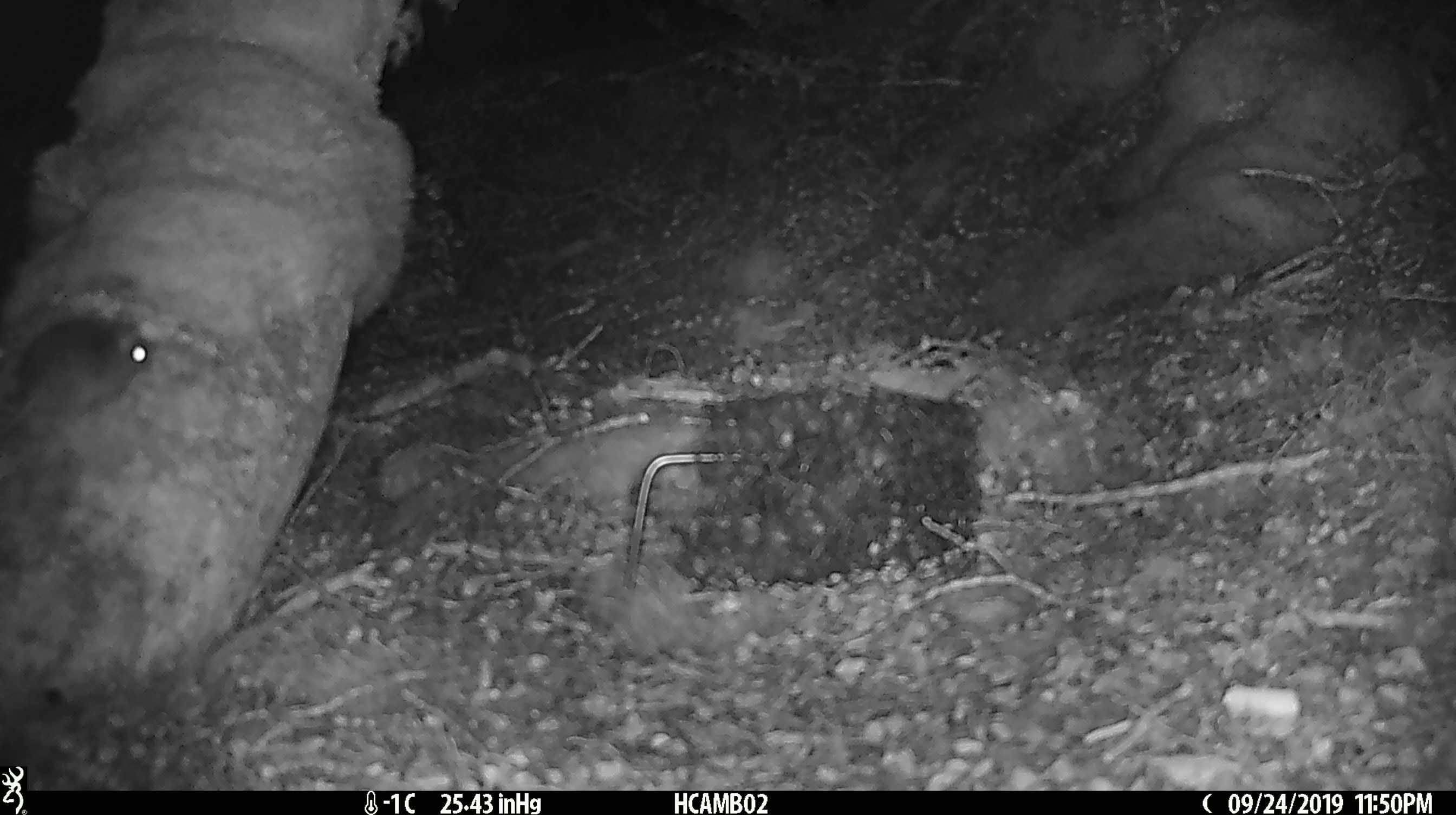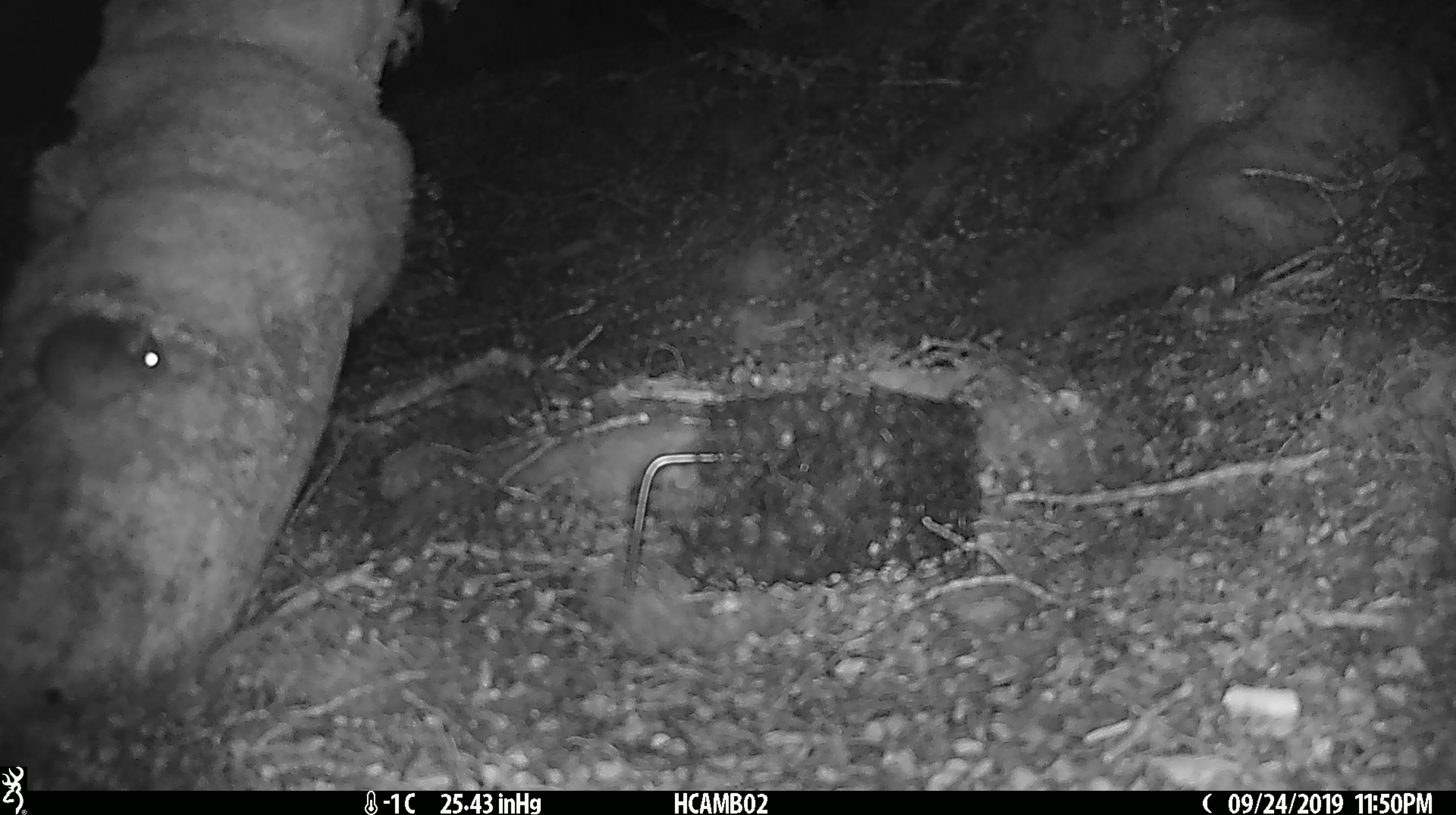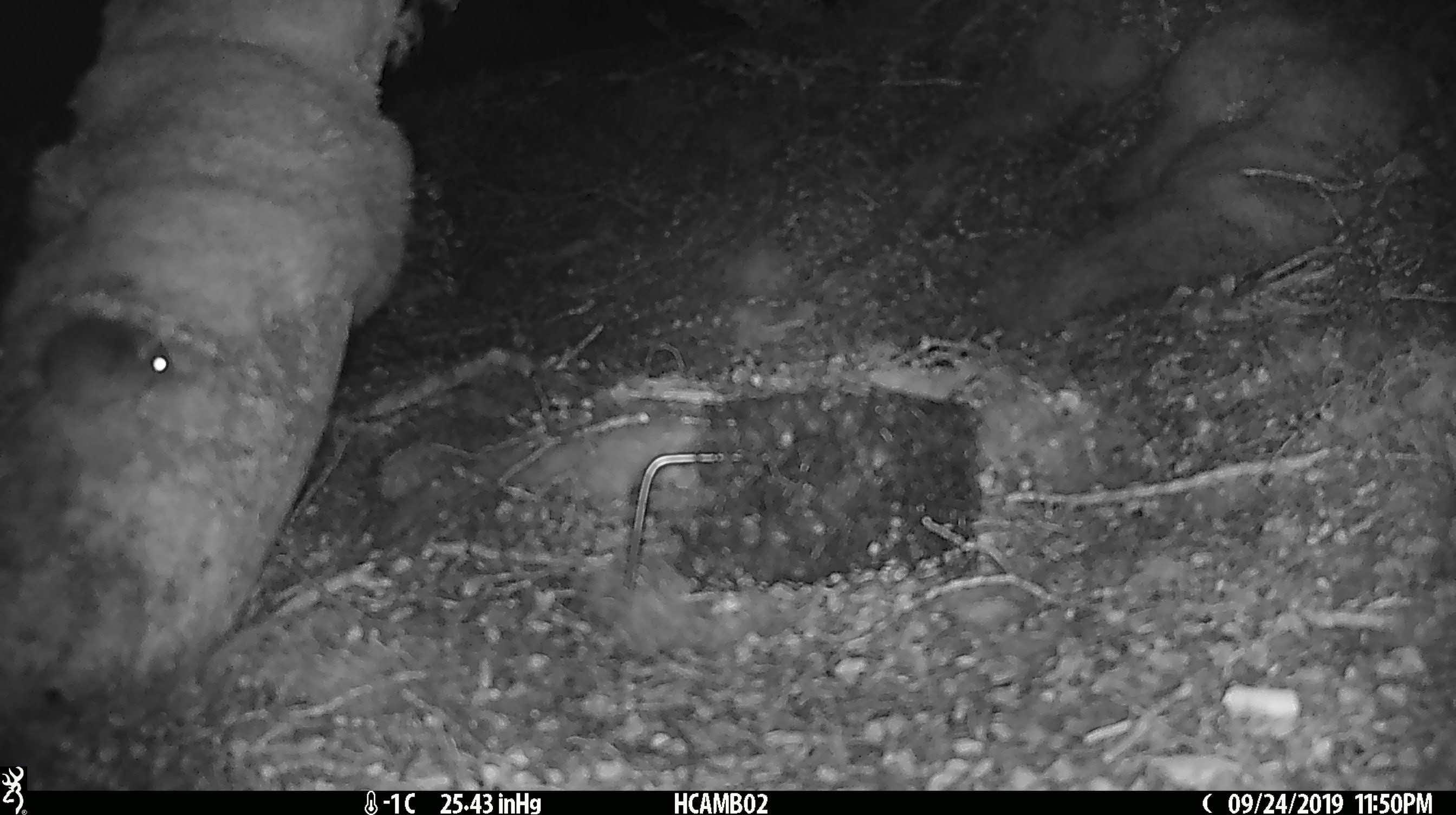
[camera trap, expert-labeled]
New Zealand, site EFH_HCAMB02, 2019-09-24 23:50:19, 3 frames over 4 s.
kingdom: Animalia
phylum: Chordata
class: Mammalia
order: Rodentia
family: Muridae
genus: Mus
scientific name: Mus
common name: mouse